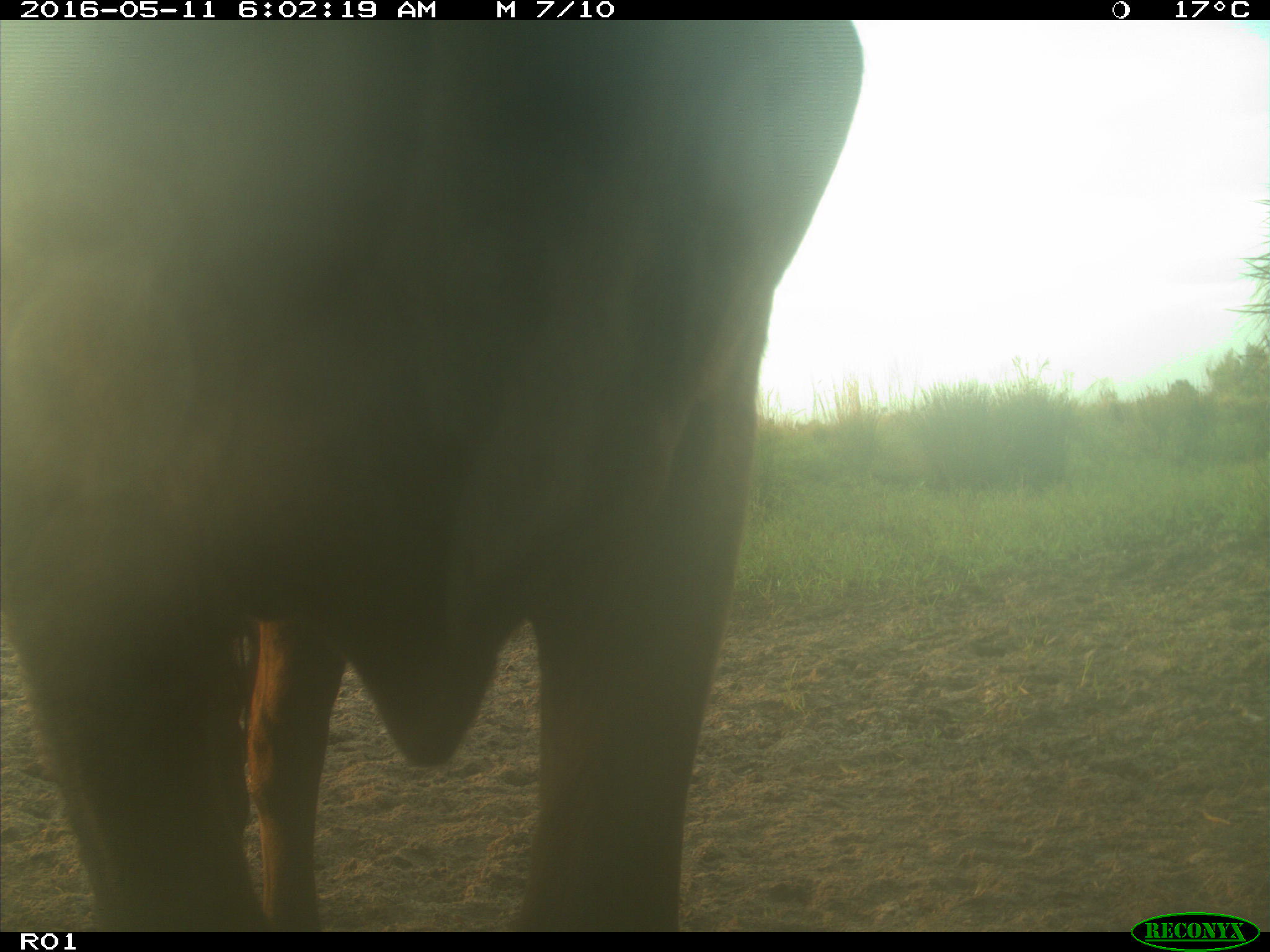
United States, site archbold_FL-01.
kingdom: Animalia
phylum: Chordata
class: Mammalia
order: Artiodactyla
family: Bovidae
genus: Bos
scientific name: Bos taurus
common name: domestic cow